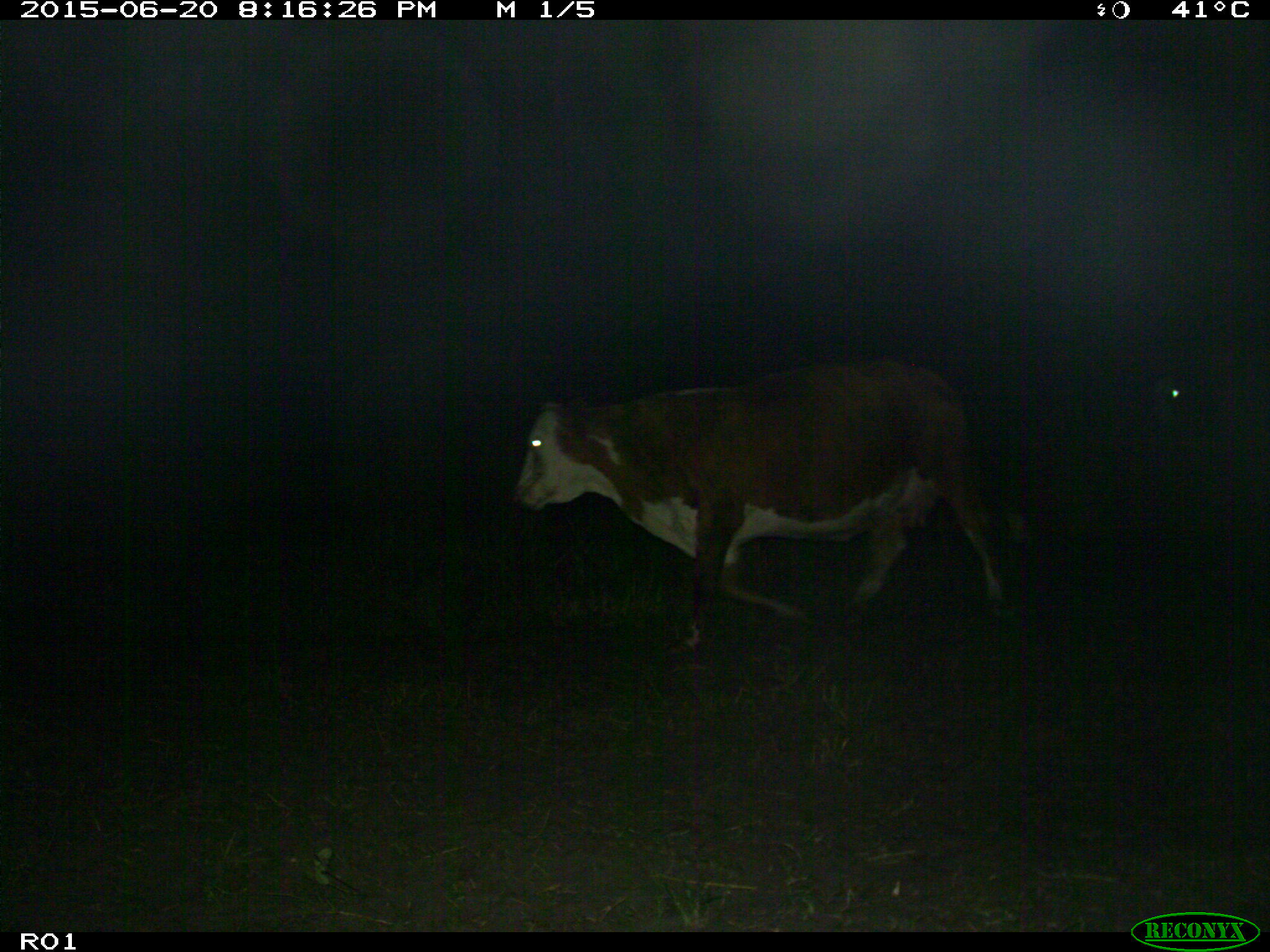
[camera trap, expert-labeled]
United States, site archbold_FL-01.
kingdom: Animalia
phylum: Chordata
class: Mammalia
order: Artiodactyla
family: Bovidae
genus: Bos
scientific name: Bos taurus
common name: domestic cow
Bos taurus (domestic cow).